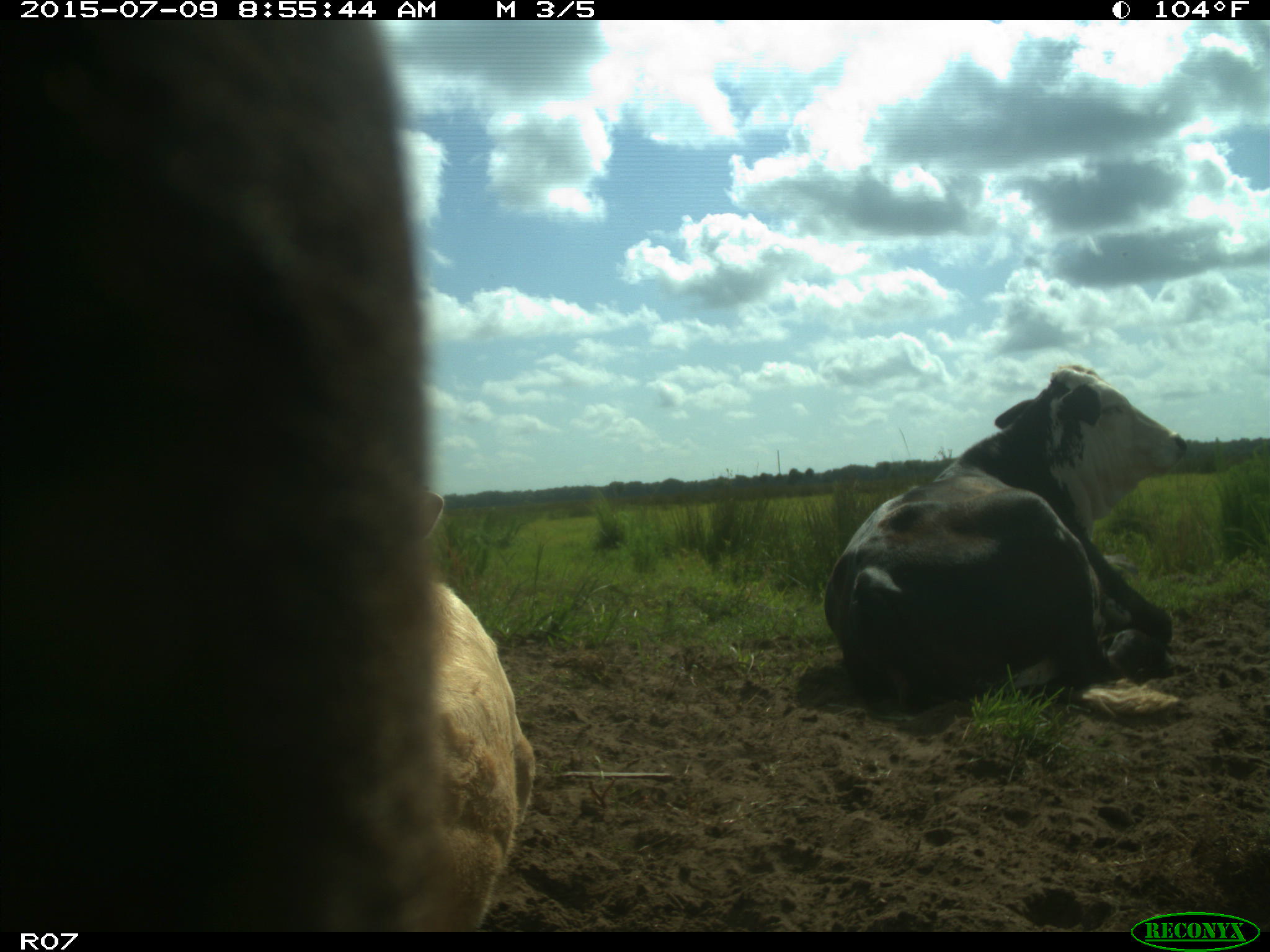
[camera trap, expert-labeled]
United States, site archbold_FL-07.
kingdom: Animalia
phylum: Chordata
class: Mammalia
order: Artiodactyla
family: Bovidae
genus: Bos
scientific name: Bos taurus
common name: domestic cow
Bos taurus (domestic cow).